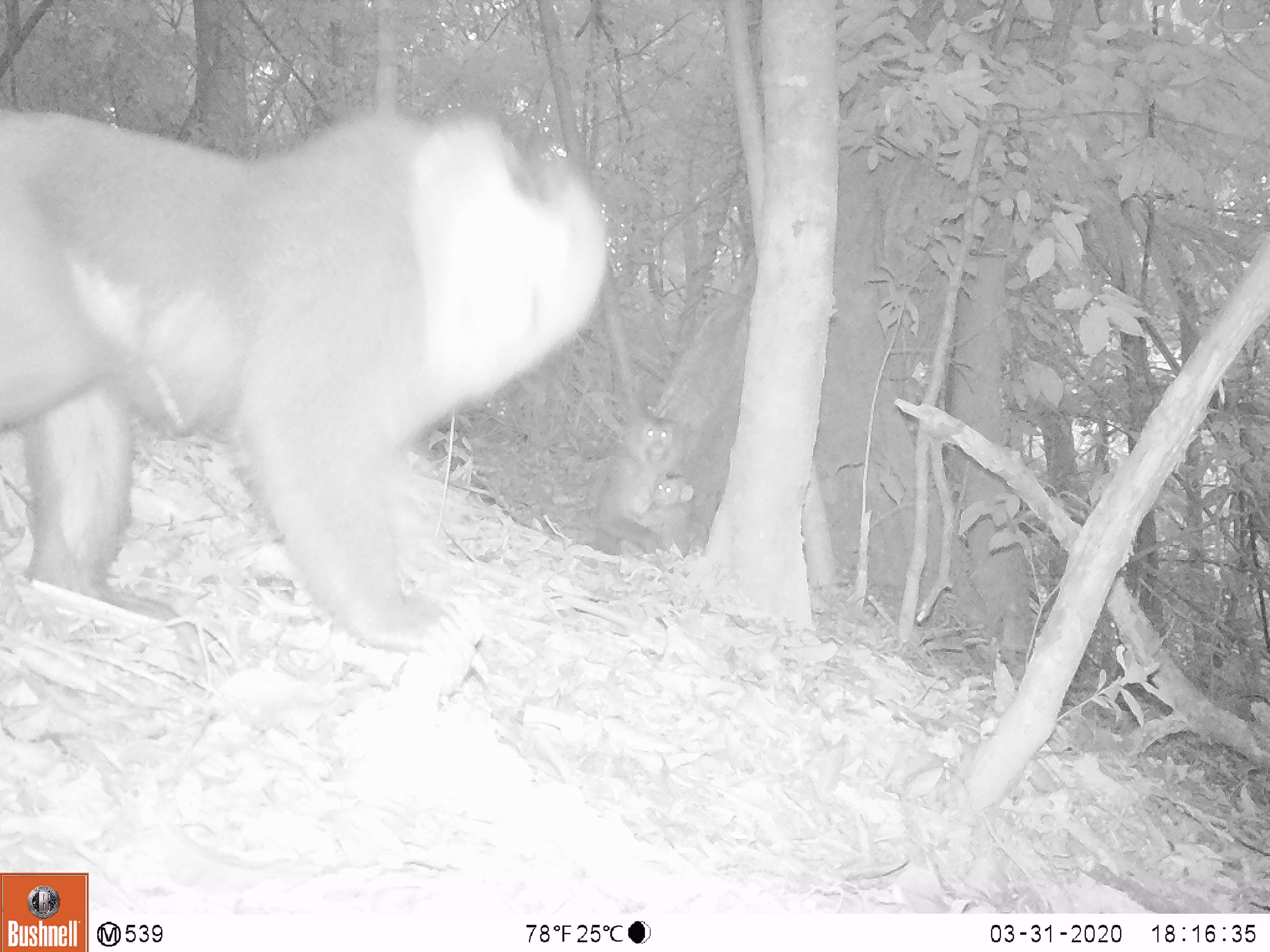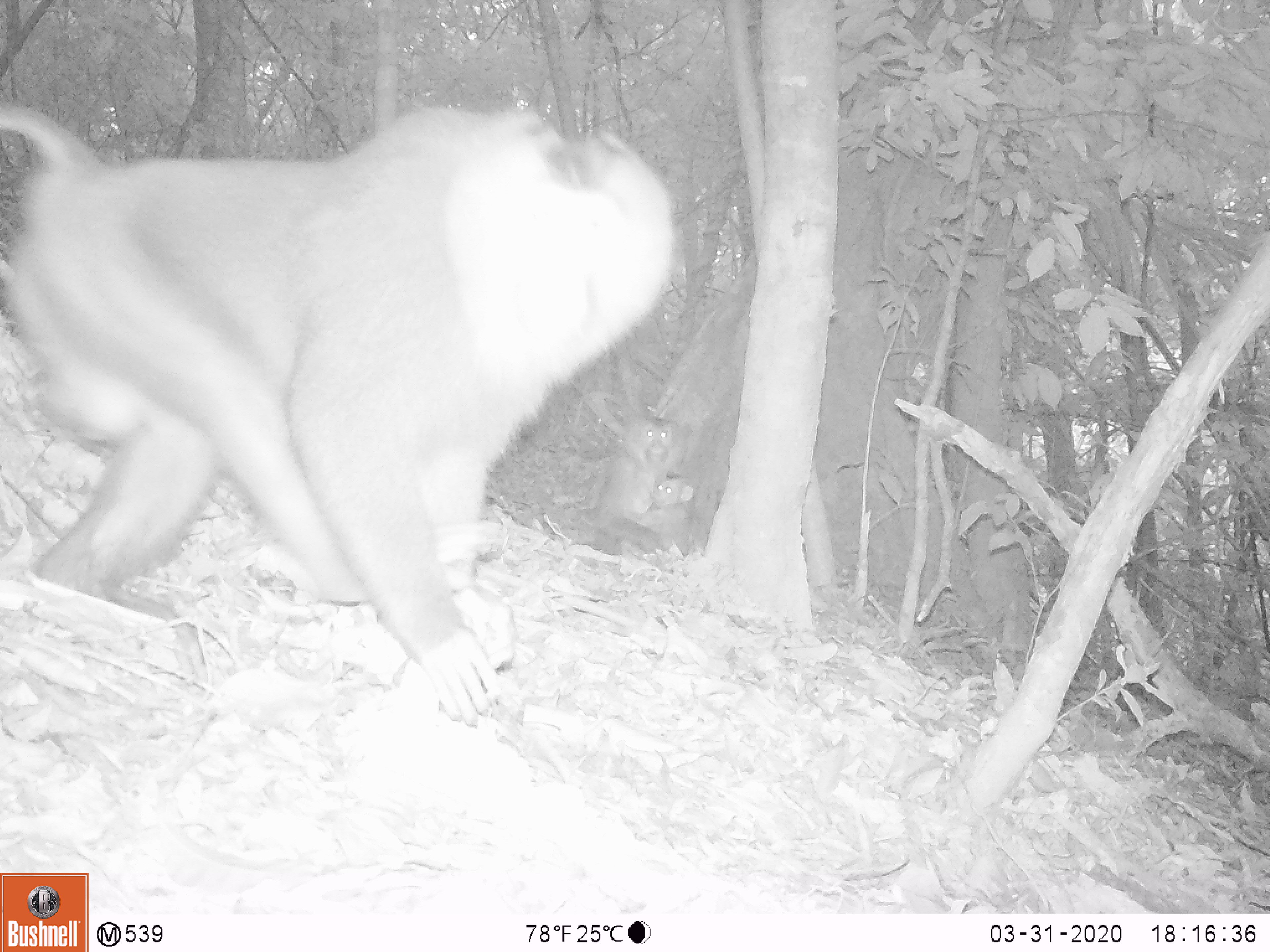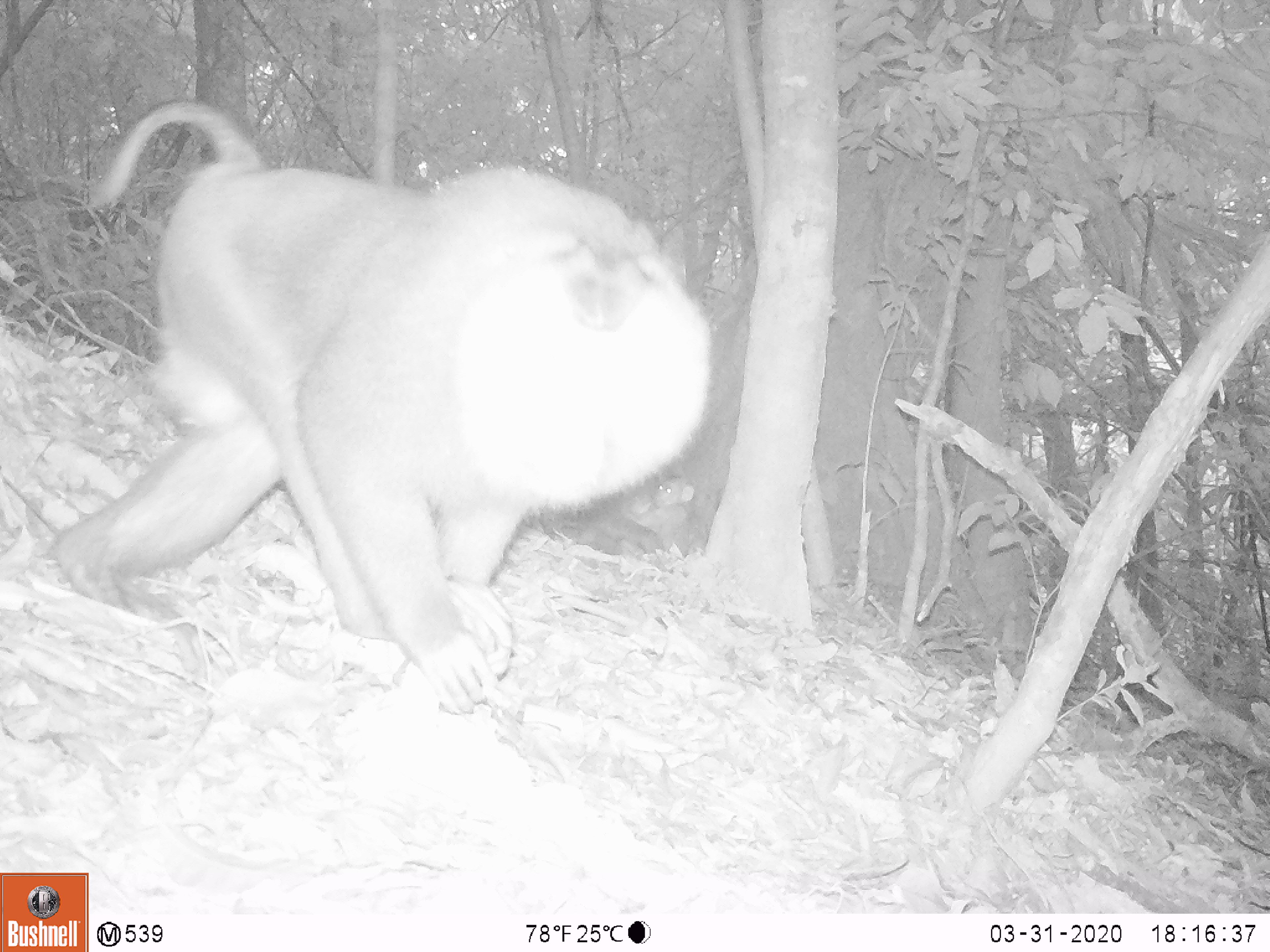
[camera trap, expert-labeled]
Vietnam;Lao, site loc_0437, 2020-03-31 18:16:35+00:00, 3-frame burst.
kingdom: Animalia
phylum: Chordata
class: Mammalia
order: Primates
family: Cercopithecidae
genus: Macaca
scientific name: Macaca nemestrina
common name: pig-tailed macaque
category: pig tailed macaque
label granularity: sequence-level